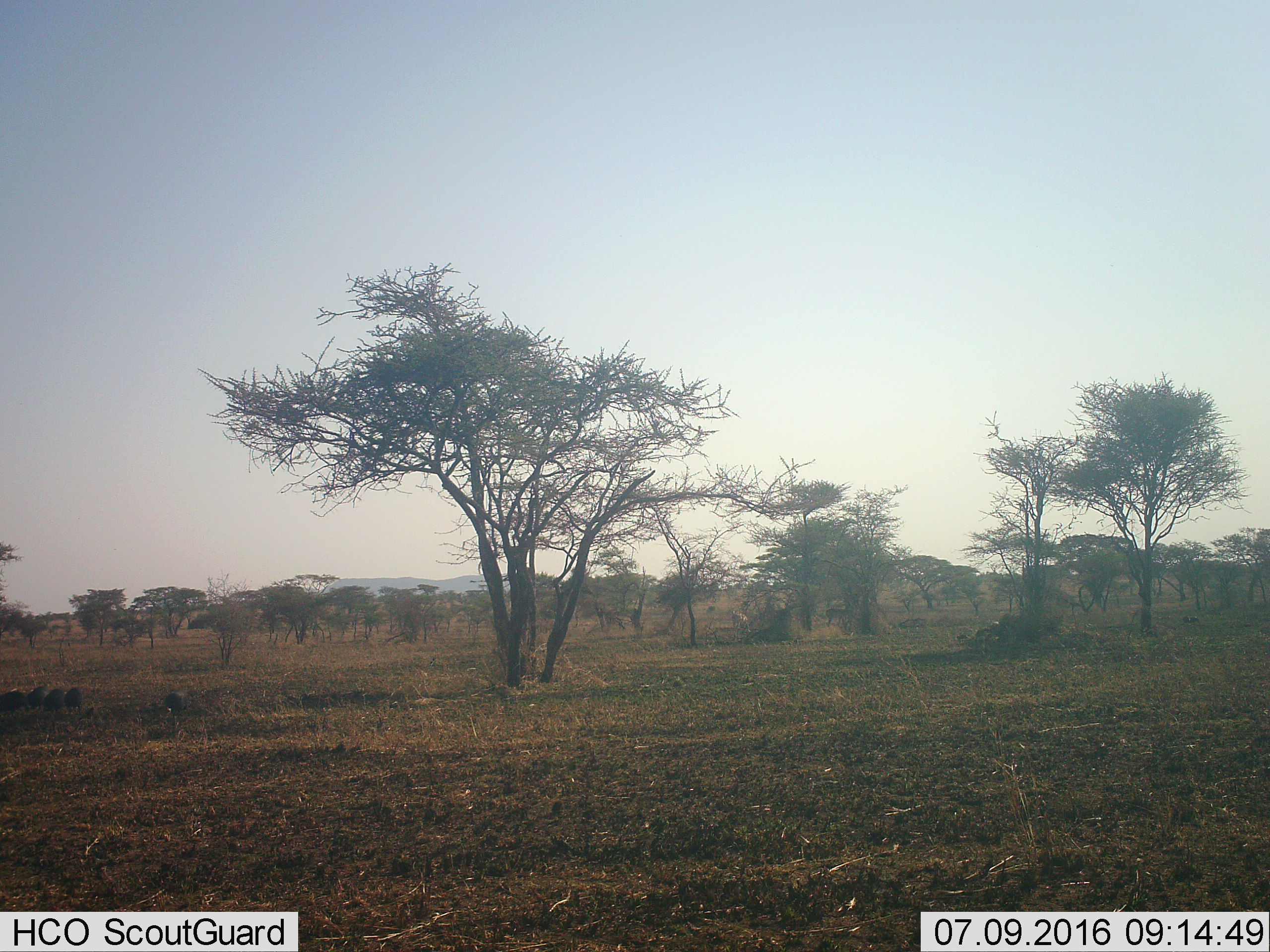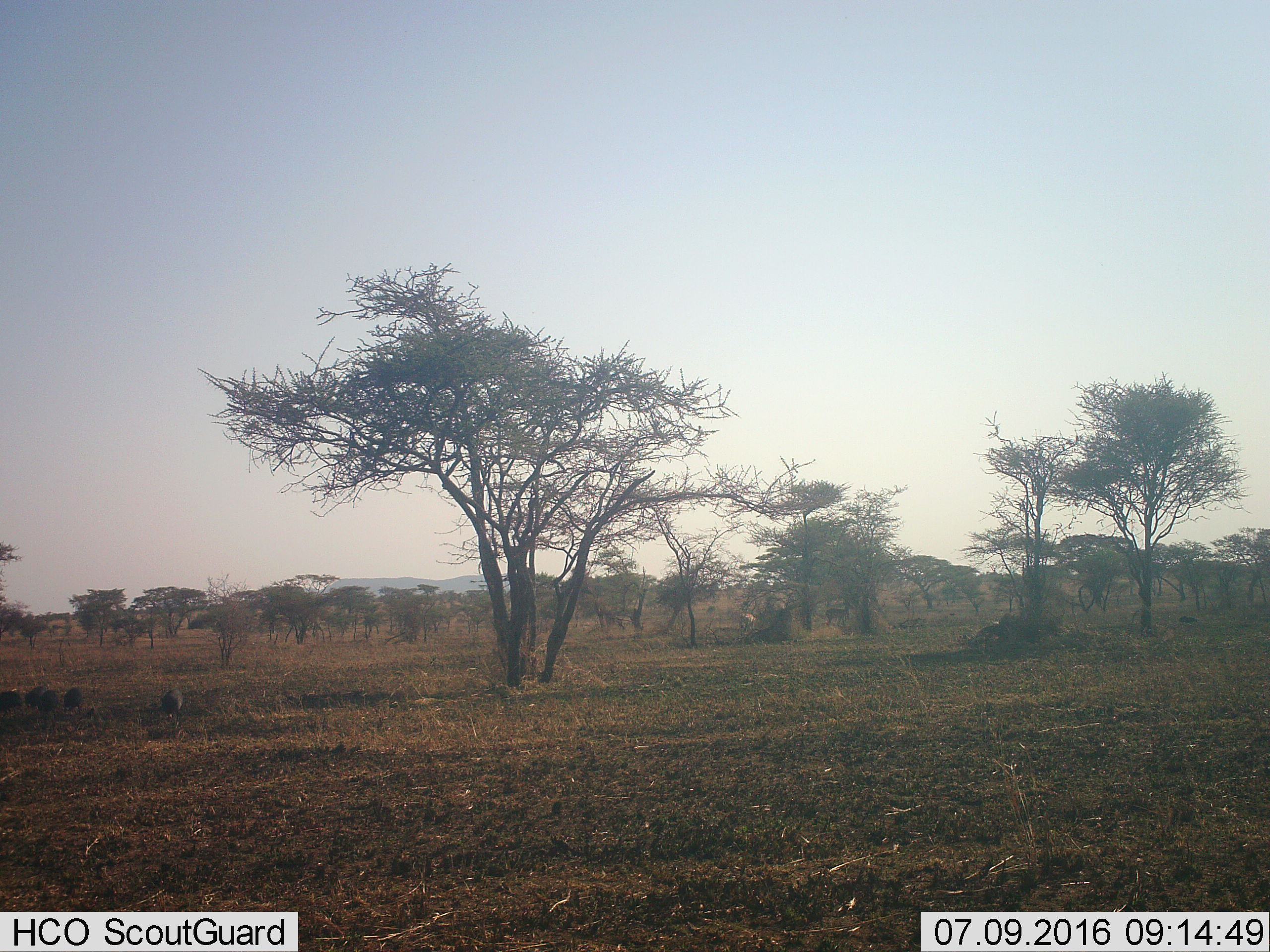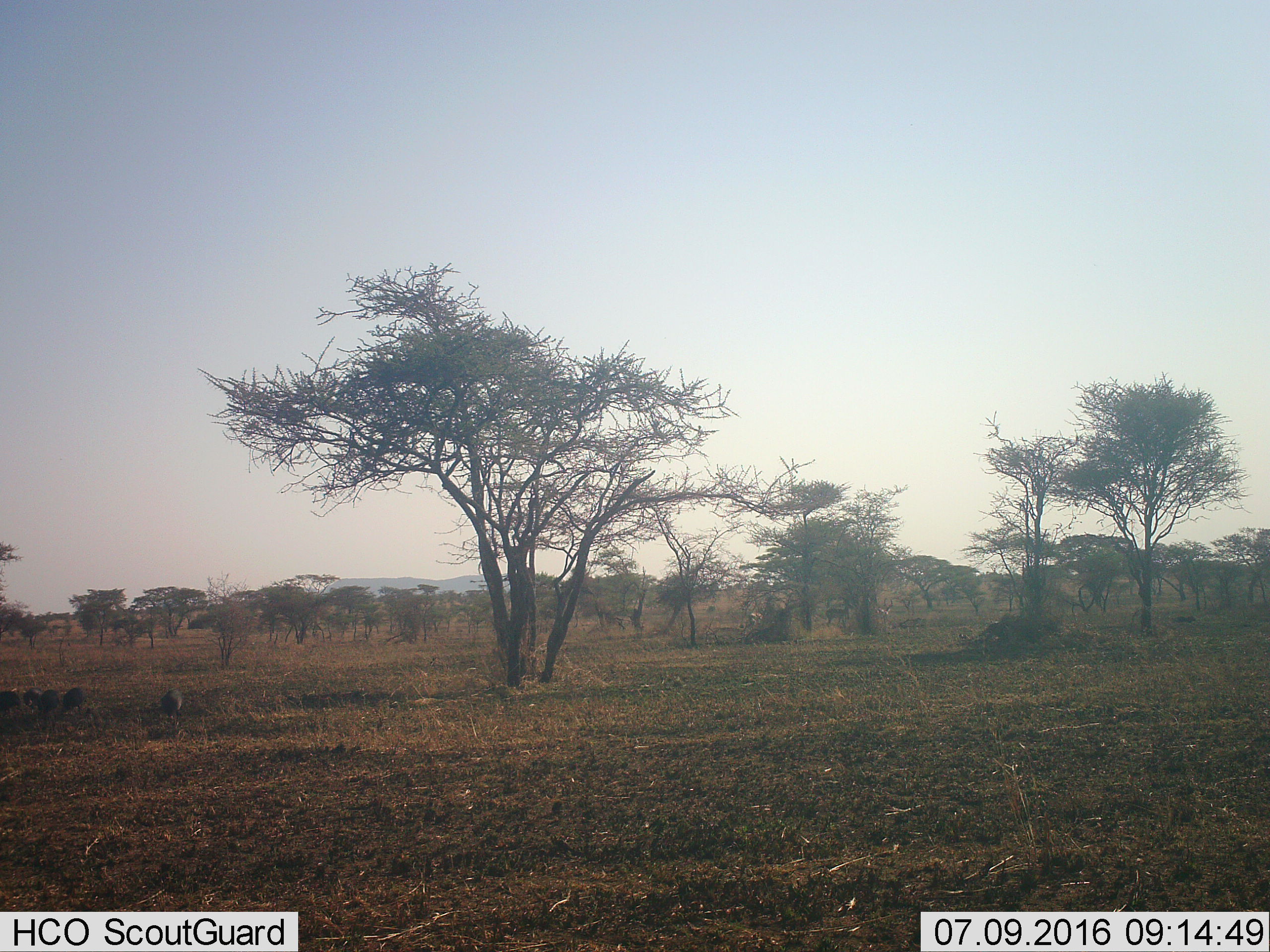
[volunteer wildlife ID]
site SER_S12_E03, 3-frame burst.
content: unidentified animal